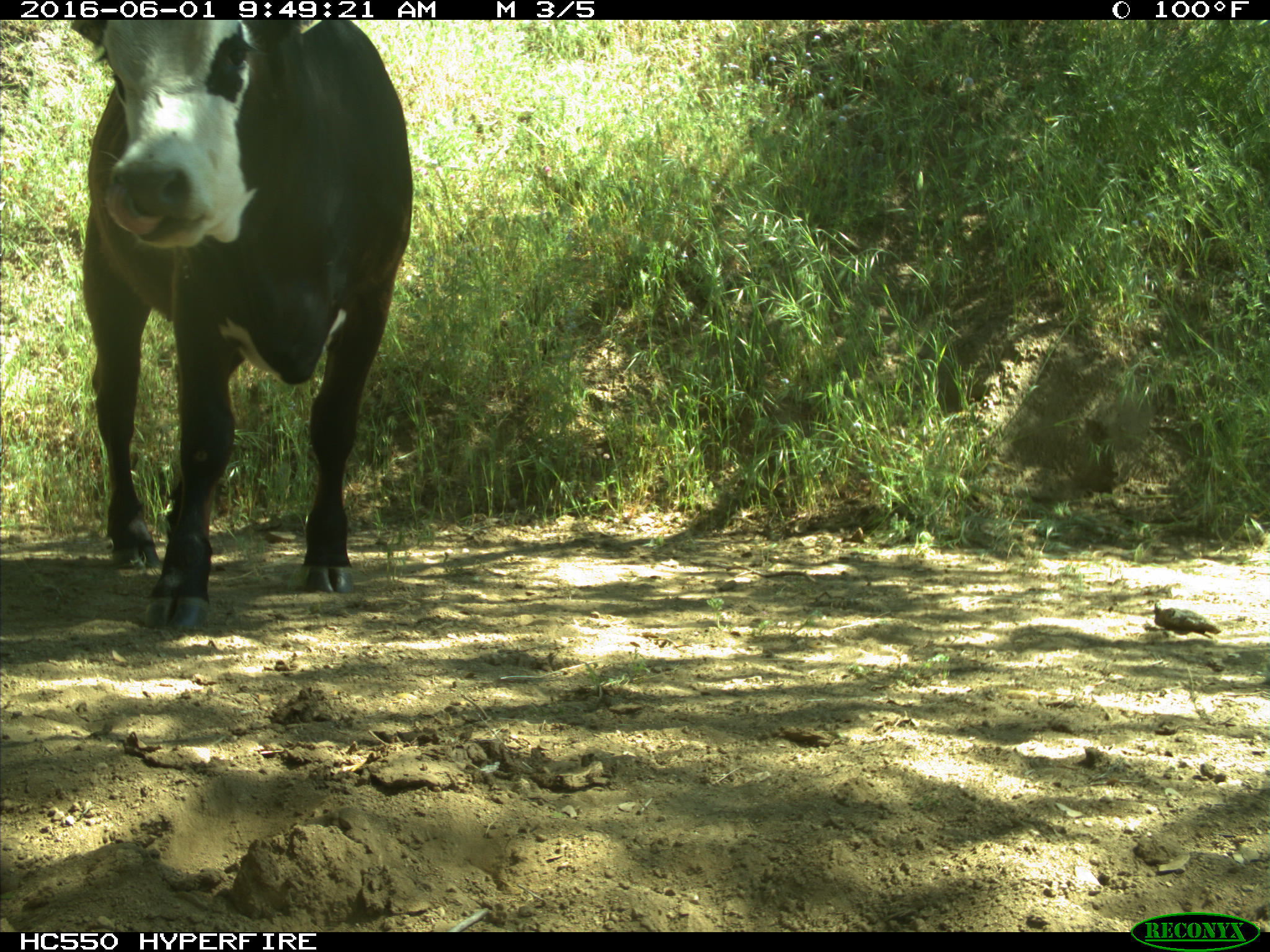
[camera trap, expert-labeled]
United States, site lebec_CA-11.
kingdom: Animalia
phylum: Chordata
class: Mammalia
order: Artiodactyla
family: Bovidae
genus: Bos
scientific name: Bos taurus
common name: domestic cow